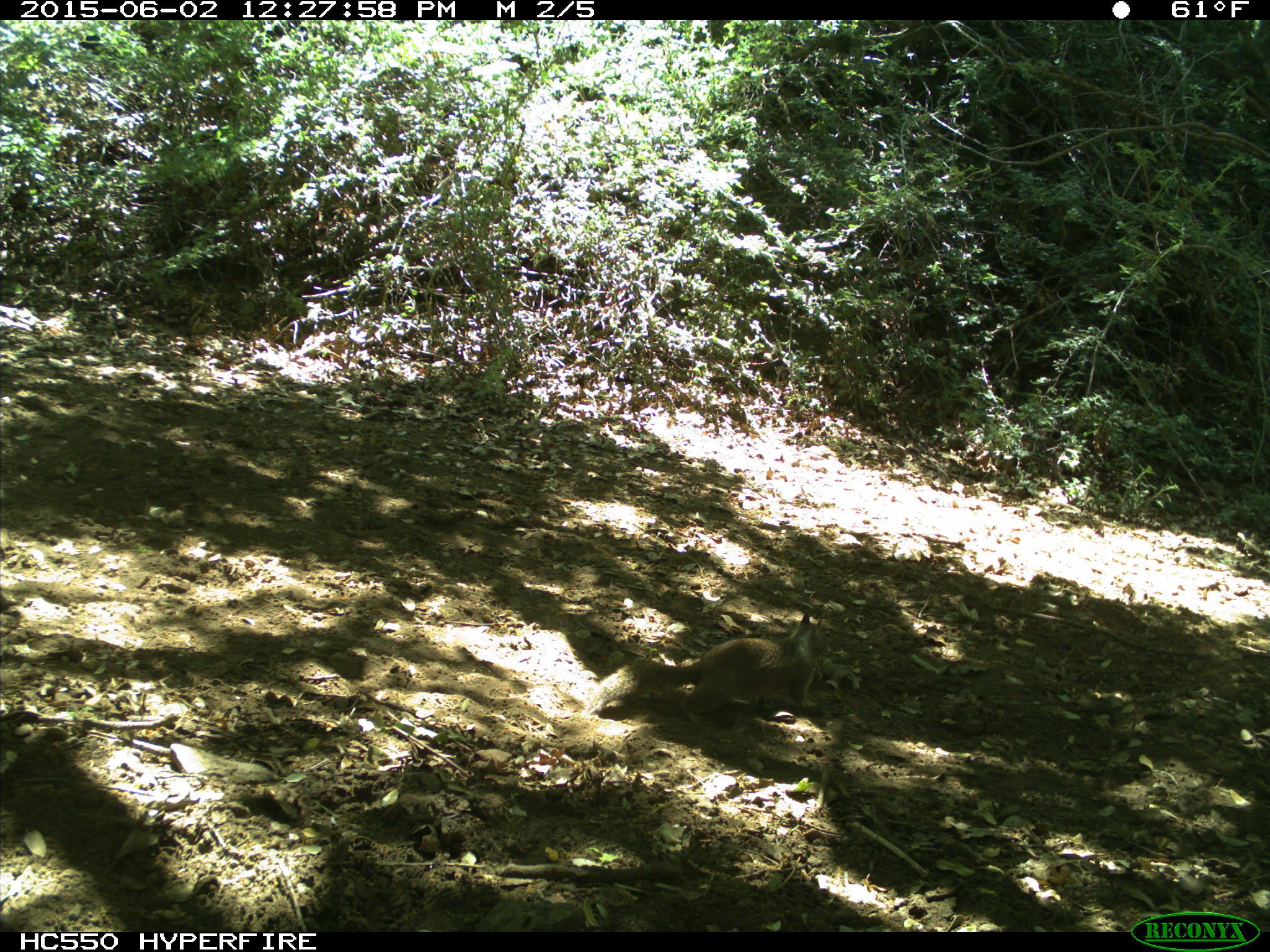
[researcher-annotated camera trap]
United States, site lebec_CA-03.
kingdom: Animalia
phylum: Chordata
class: Mammalia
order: Rodentia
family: Sciuridae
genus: Otospermophilus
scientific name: Otospermophilus beecheyi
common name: california ground squirrel